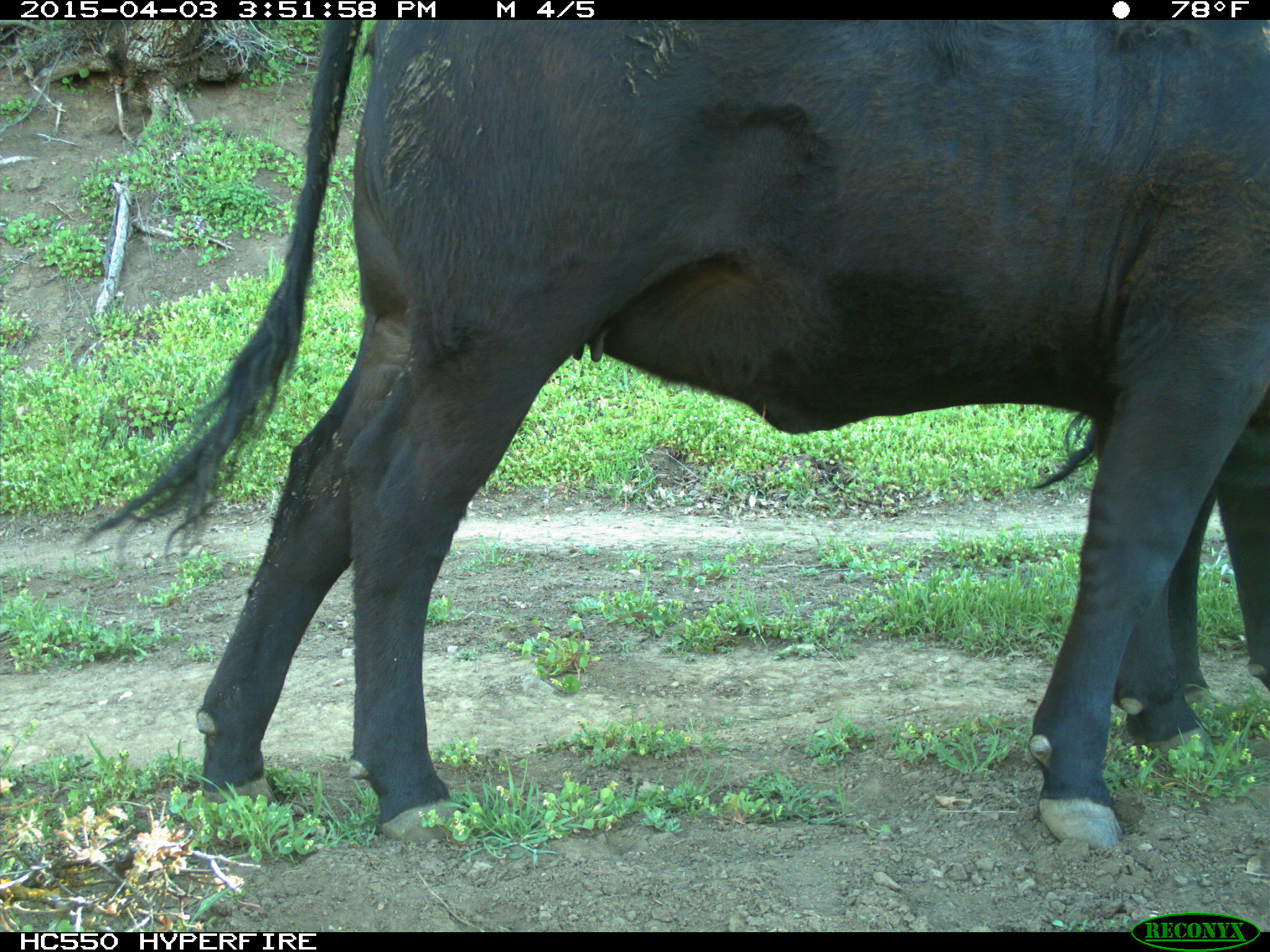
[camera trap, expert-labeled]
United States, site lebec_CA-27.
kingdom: Animalia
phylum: Chordata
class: Mammalia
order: Artiodactyla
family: Bovidae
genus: Bos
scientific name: Bos taurus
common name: domestic cow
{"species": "Bos taurus (domestic cow)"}